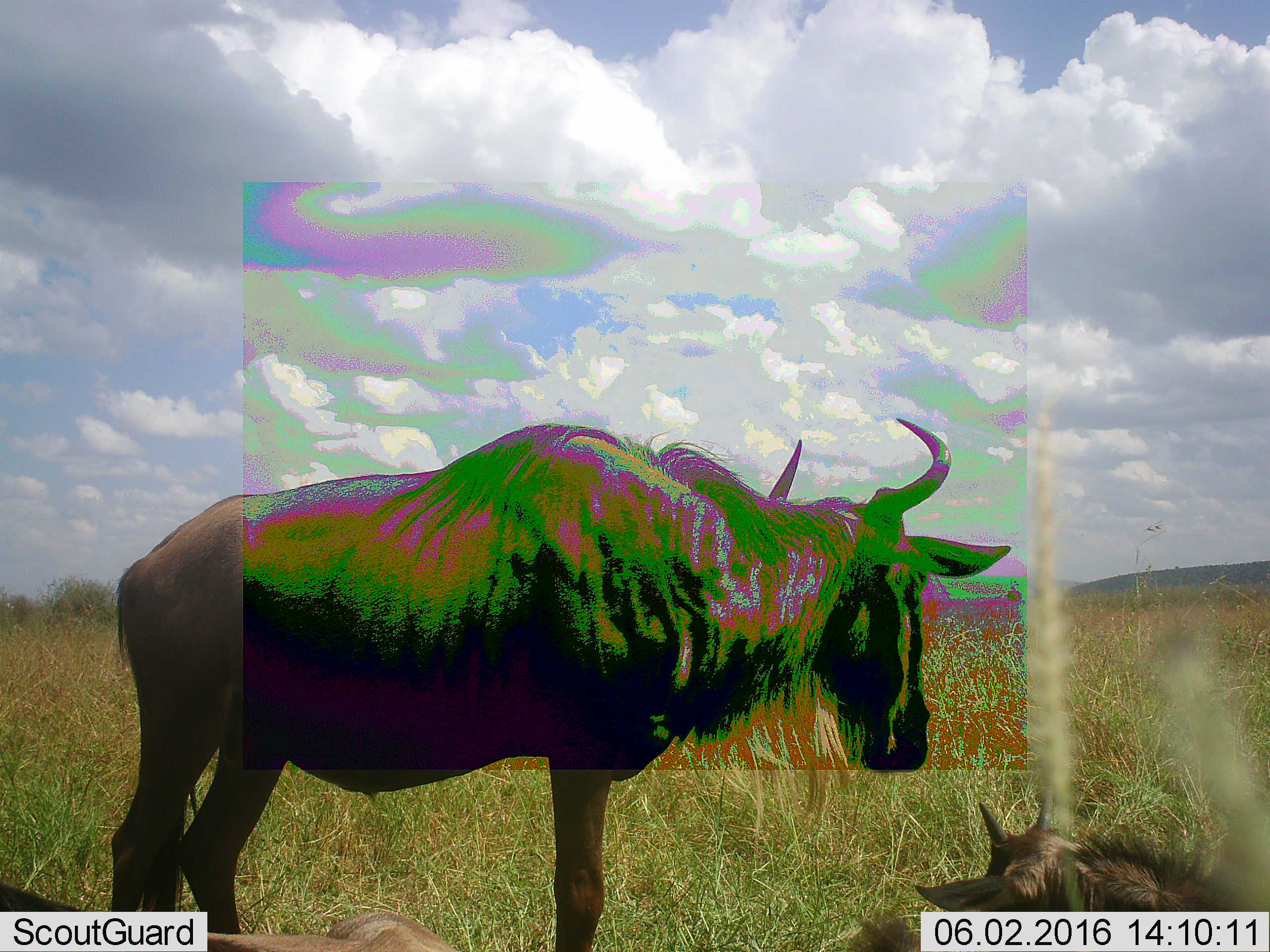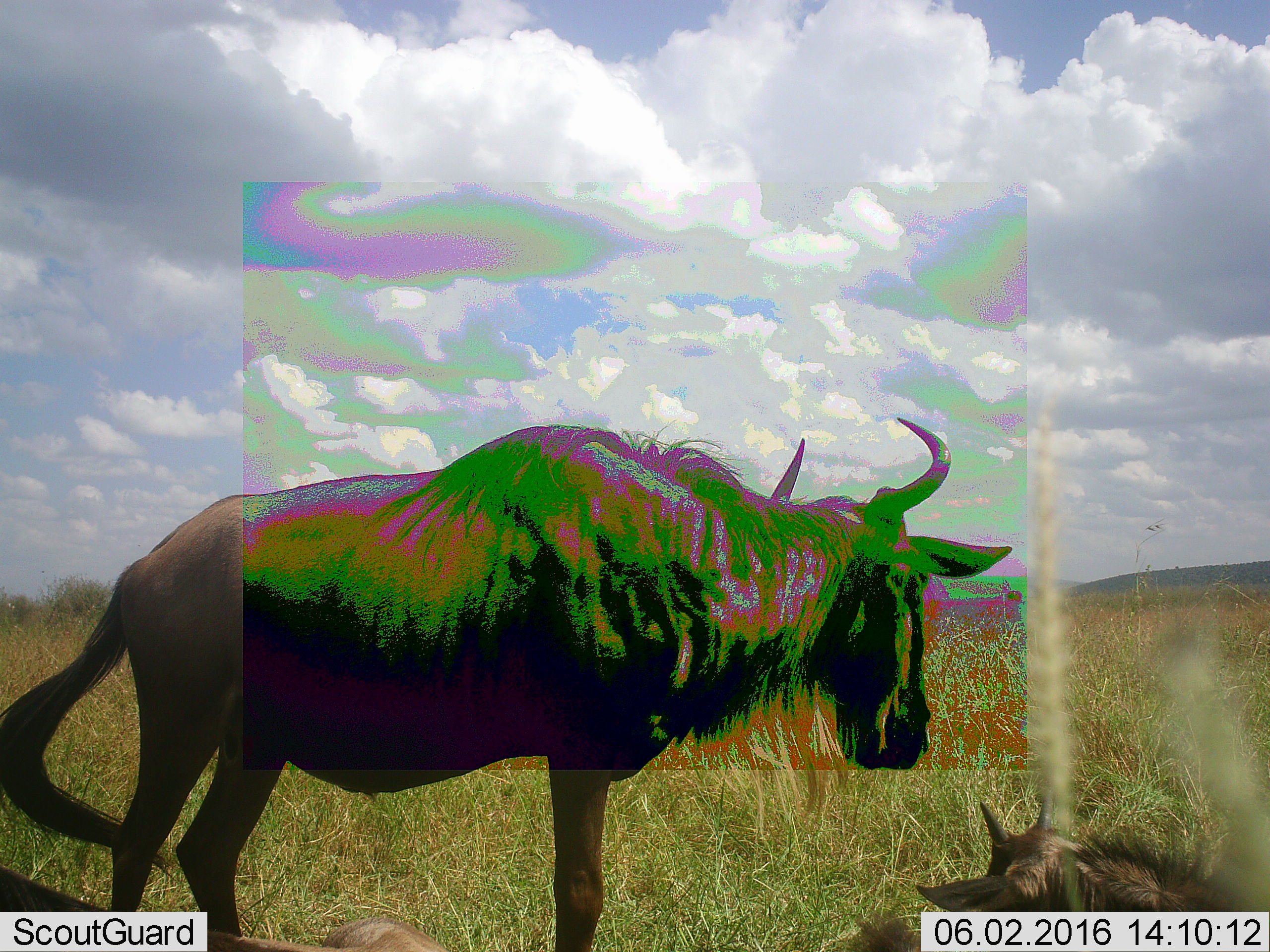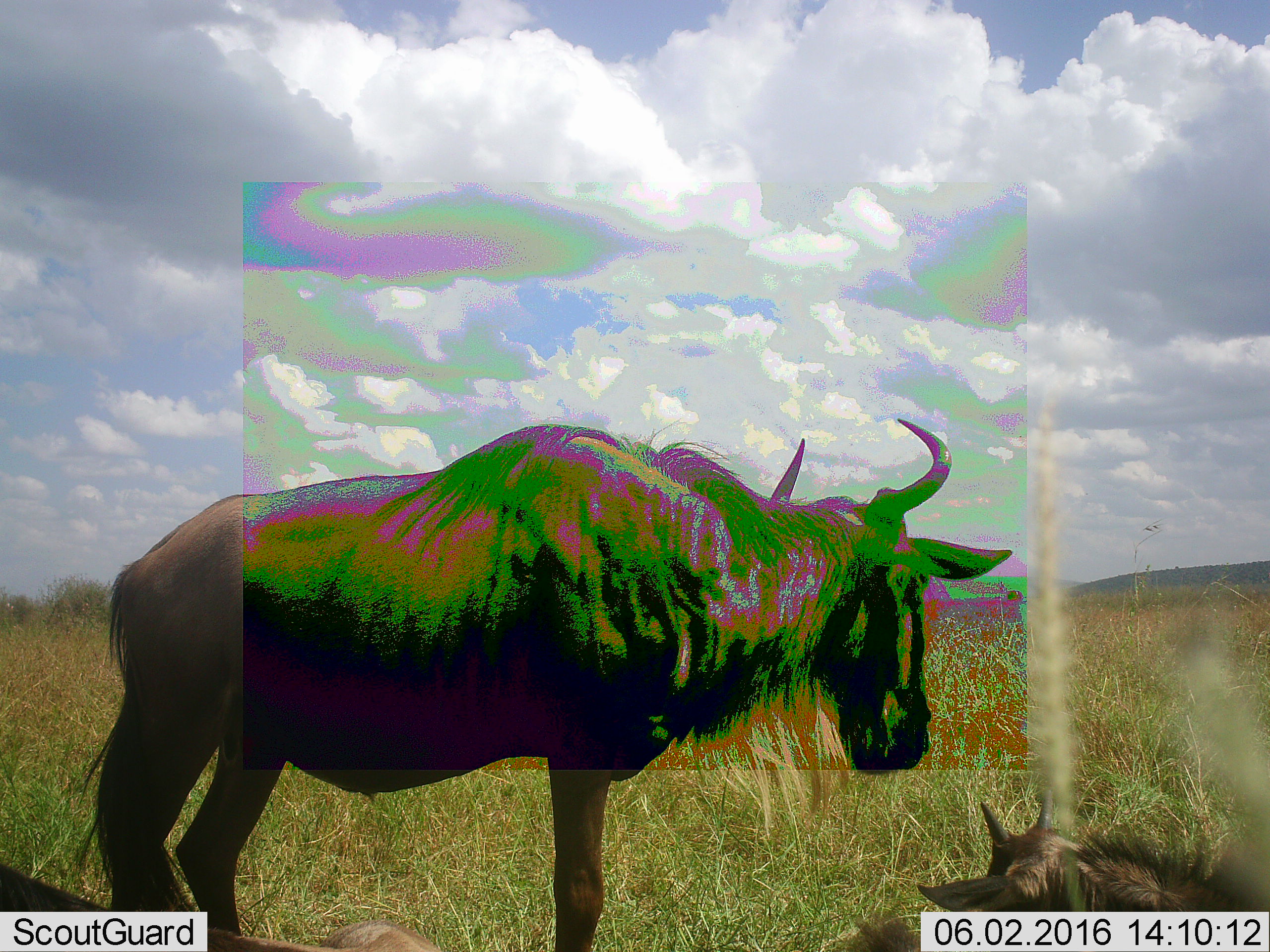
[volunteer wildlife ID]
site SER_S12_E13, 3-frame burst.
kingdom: Animalia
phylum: Chordata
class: Mammalia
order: Artiodactyla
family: Bovidae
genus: Connochaetes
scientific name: Connochaetes taurinus taurinus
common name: blue wildebeest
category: wildebeestblue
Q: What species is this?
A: Wildebeestblue (blue wildebeest) (Connochaetes taurinus taurinus).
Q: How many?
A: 3.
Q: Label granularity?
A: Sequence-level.